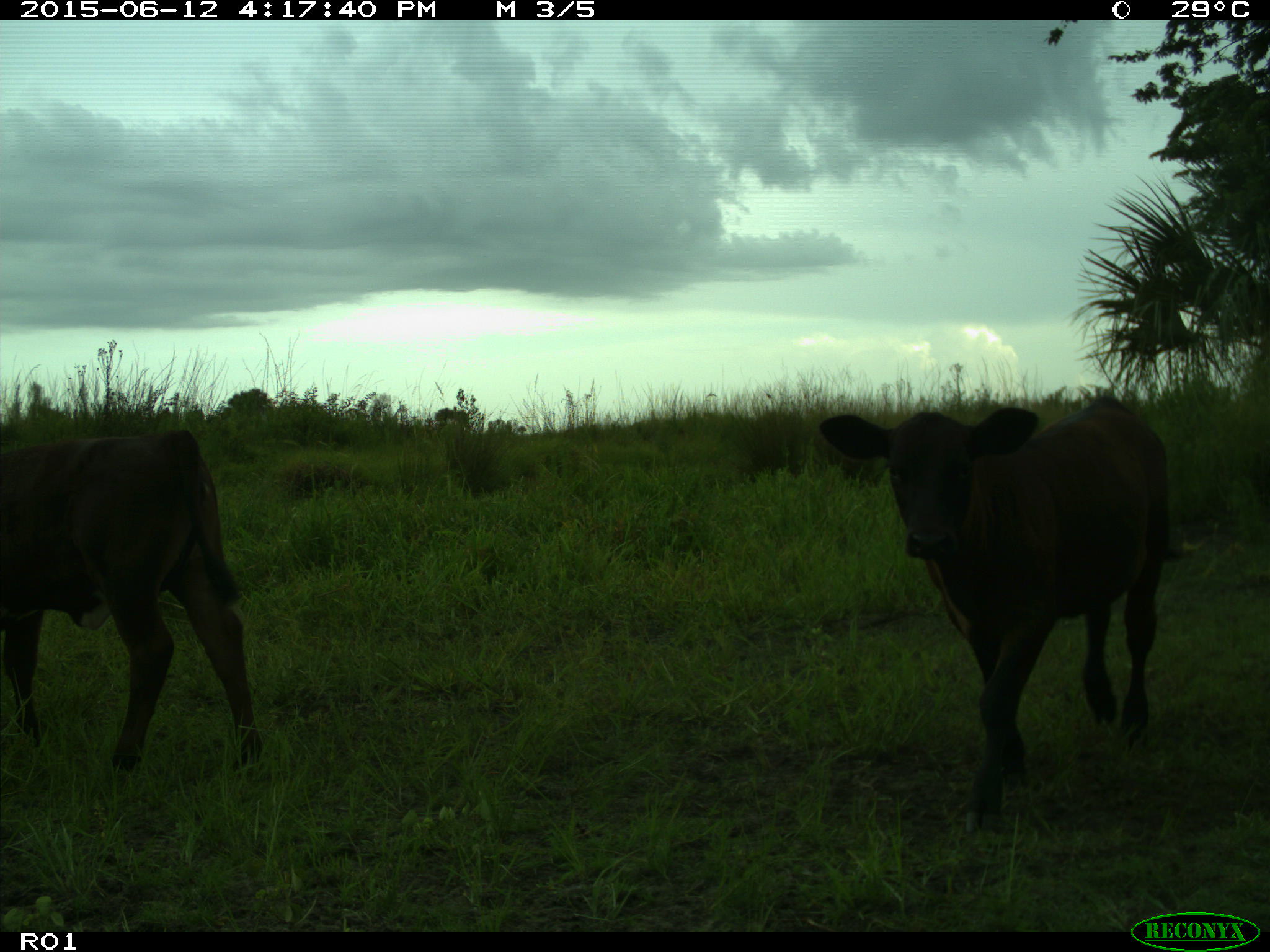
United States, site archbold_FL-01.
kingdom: Animalia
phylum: Chordata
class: Mammalia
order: Artiodactyla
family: Bovidae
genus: Bos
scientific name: Bos taurus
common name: domestic cow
Bos taurus (domestic cow).